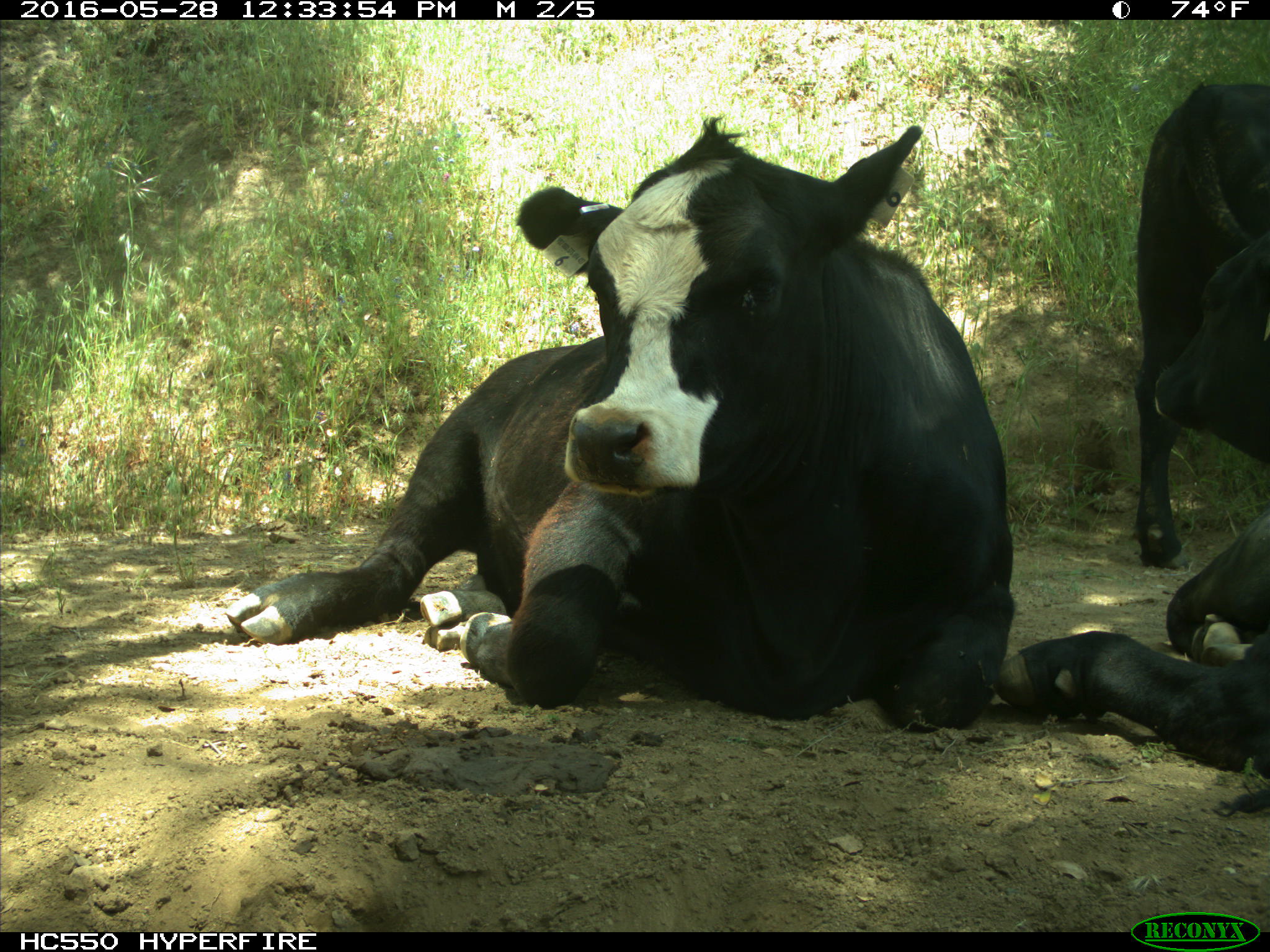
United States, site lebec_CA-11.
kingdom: Animalia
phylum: Chordata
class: Mammalia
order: Artiodactyla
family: Bovidae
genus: Bos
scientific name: Bos taurus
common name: domestic cow